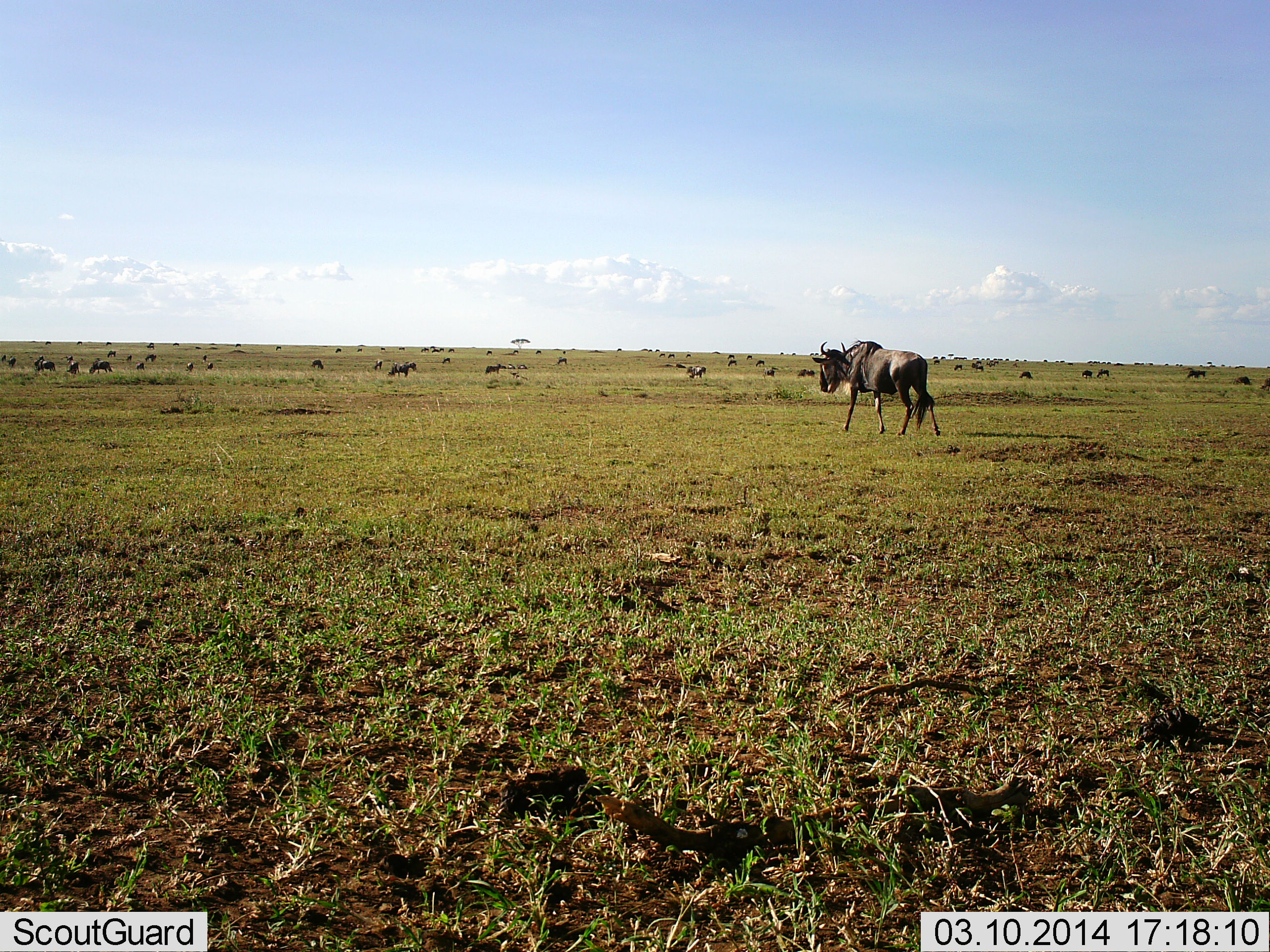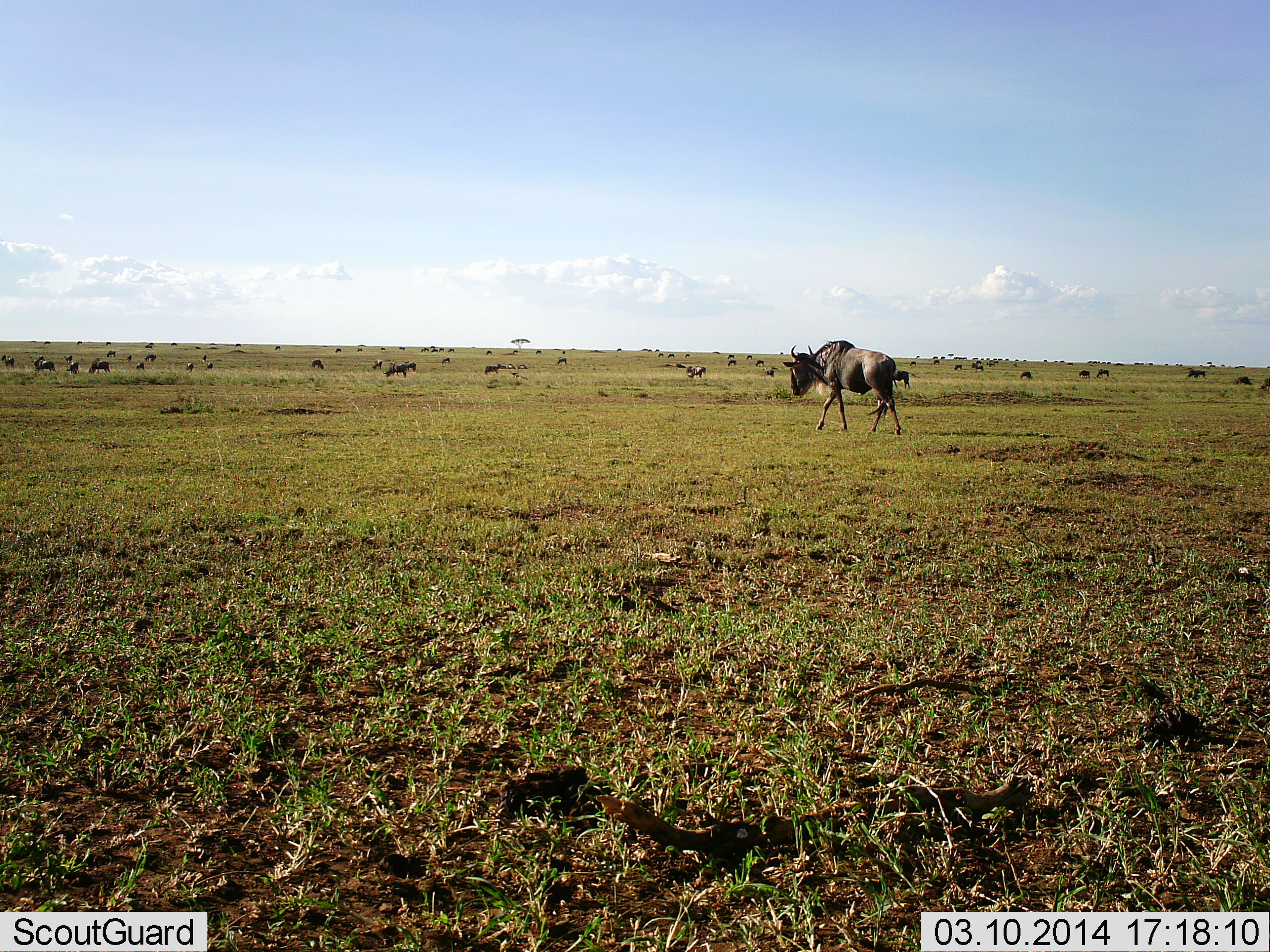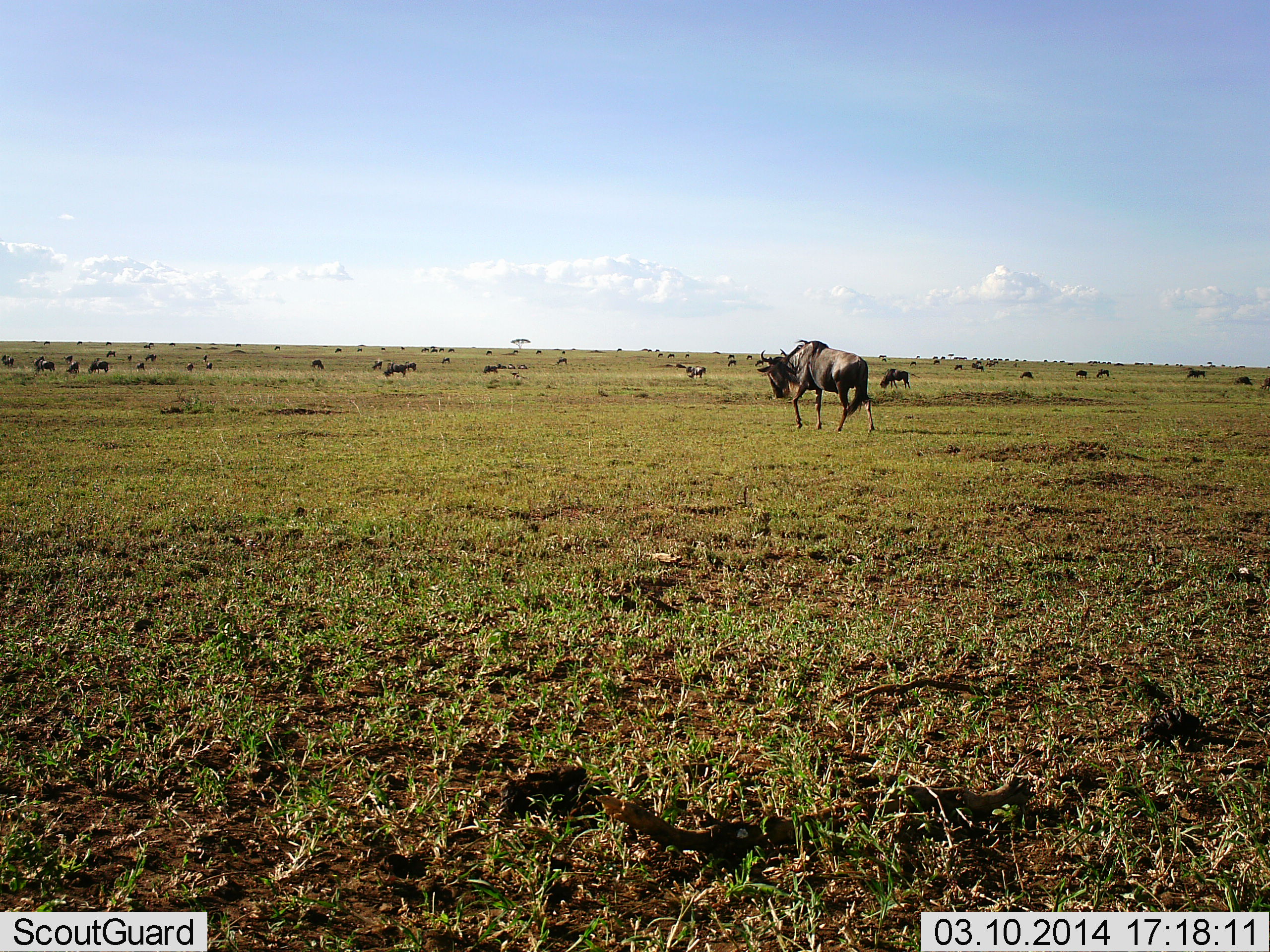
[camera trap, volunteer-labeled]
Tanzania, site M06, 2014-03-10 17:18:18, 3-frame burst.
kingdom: Animalia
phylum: Chordata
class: Mammalia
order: Artiodactyla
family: Bovidae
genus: Connochaetes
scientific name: Connochaetes taurinus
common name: blue wildebeest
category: wildebeest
Wildebeest (blue wildebeest) (Connochaetes taurinus), count 11-50. Behavior (volunteer vote fractions): standing 50%, resting 0%, moving 90%, interacting 0%. Young present (vote fraction): 0%. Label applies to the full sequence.